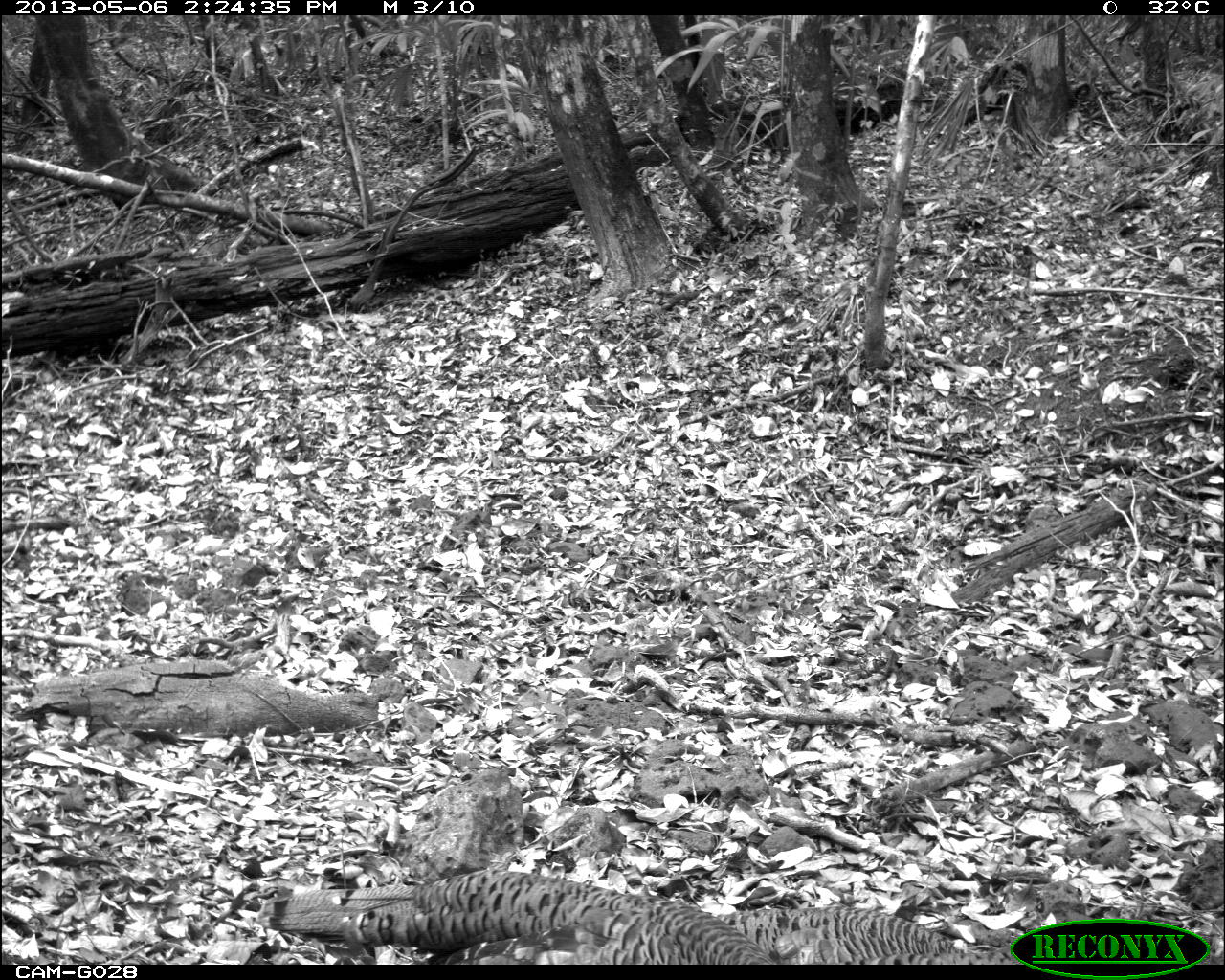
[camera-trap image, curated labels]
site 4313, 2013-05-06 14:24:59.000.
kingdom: Animalia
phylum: Chordata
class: Aves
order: Galliformes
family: Phasianidae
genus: Meleagris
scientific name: Meleagris ocellata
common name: ocellated turkey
Meleagris ocellata (ocellated turkey), count 3.